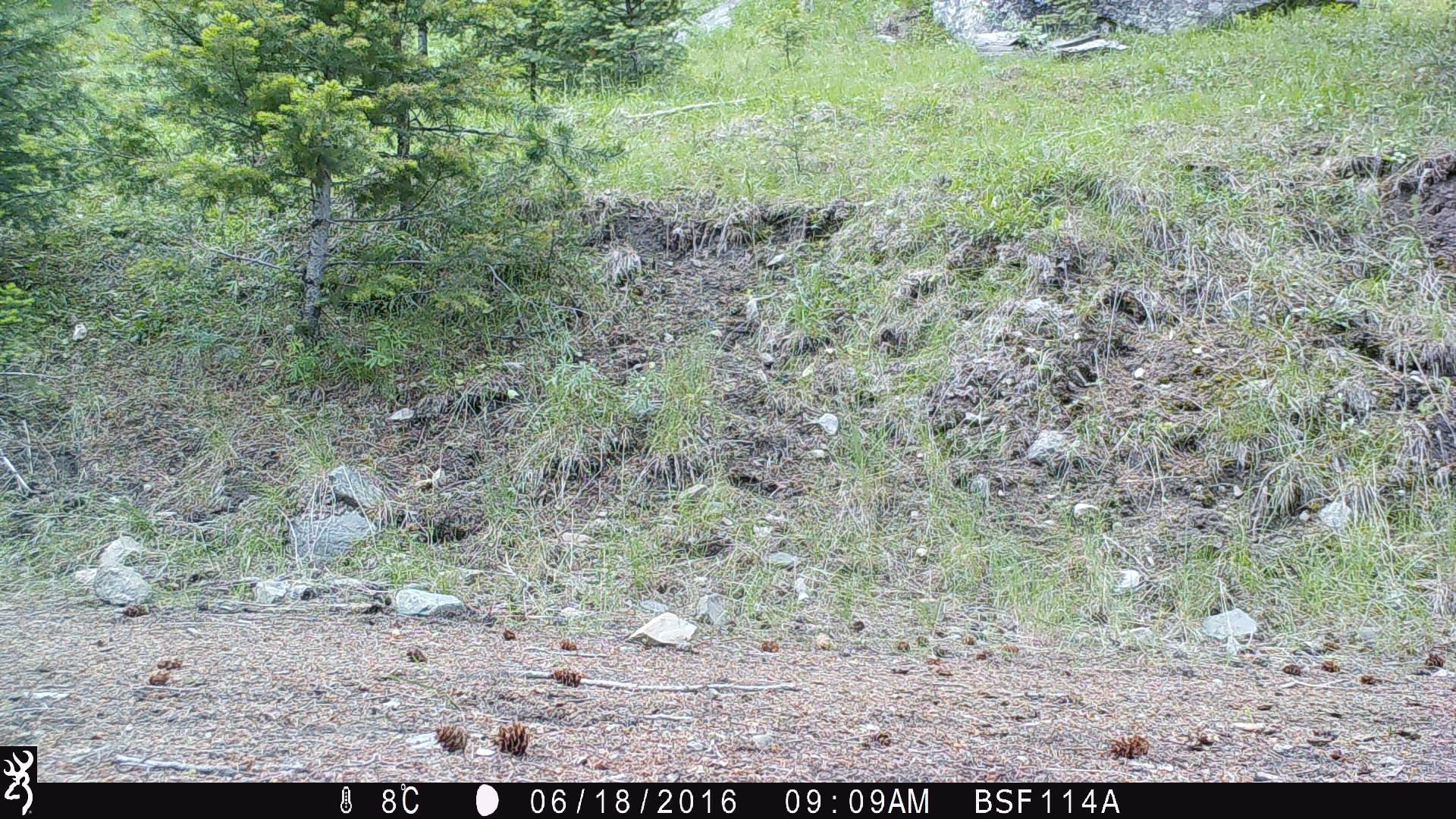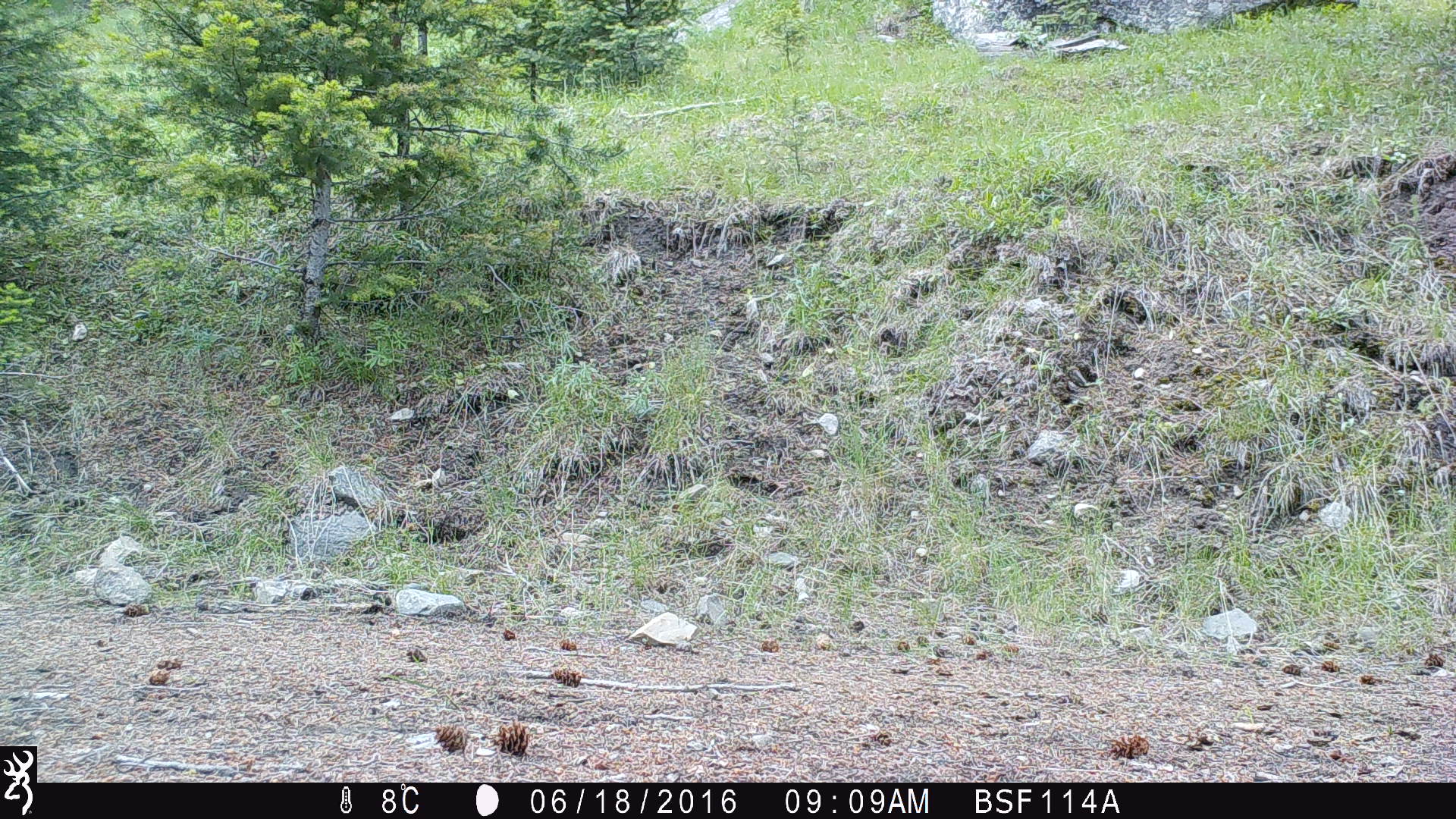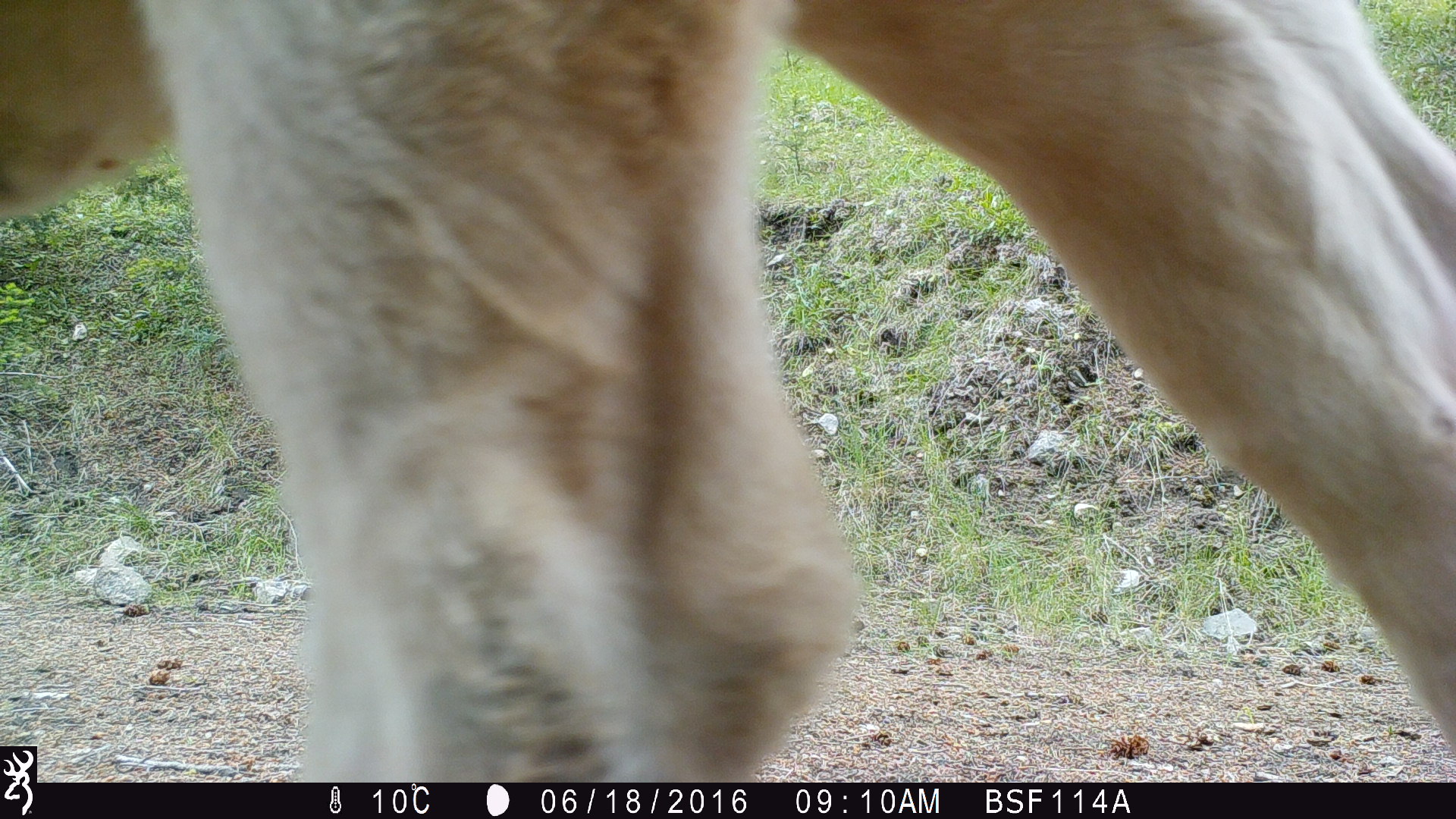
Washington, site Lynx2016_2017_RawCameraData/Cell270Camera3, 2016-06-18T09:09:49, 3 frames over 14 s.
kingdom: Animalia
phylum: Chordata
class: Mammalia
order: Artiodactyla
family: Bovidae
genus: Bos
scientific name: Bos taurus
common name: domestic cattle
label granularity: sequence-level